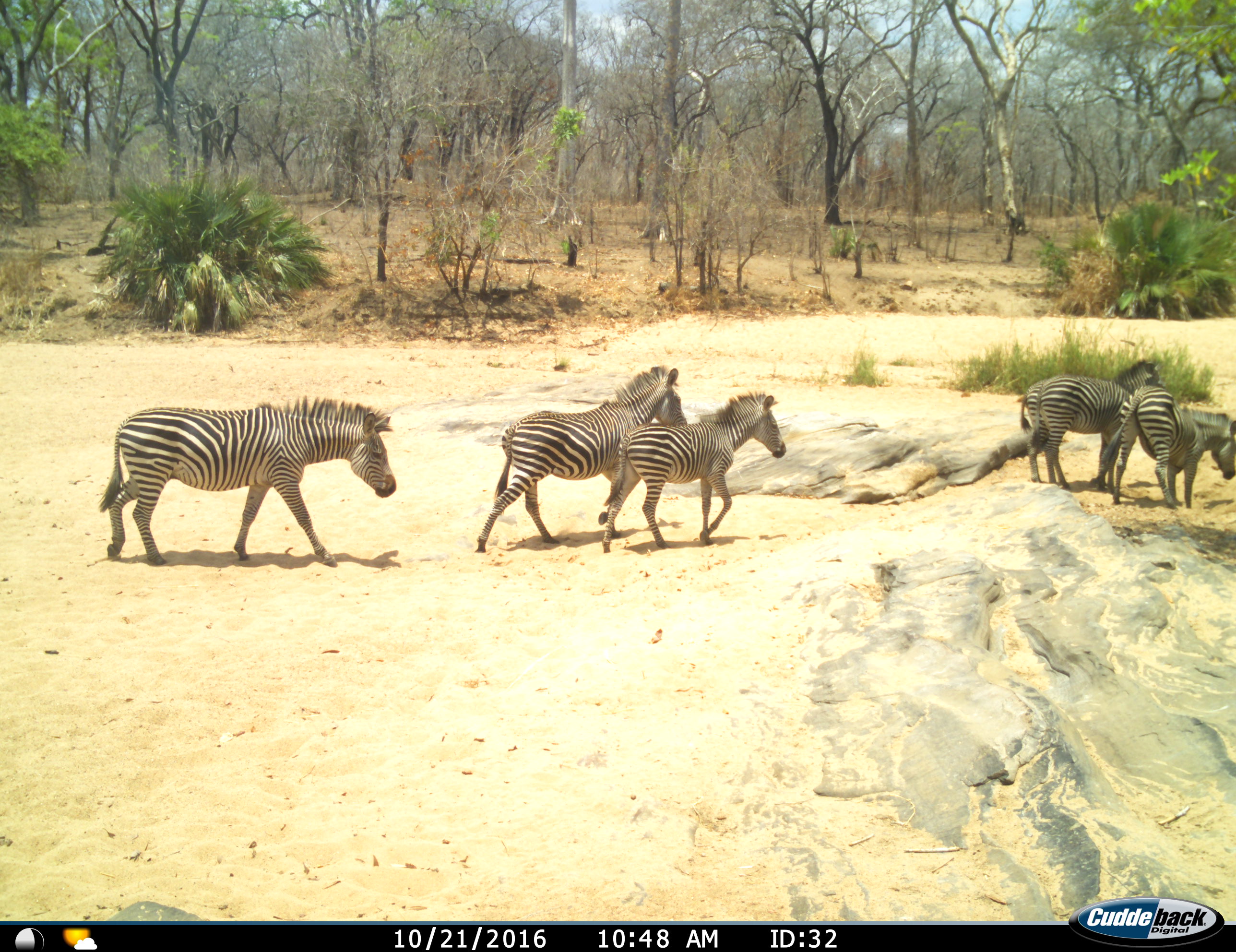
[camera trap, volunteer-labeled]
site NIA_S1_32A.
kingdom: Animalia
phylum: Chordata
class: Mammalia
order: Perissodactyla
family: Equidae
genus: Equus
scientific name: Equus quagga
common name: plains zebra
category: zebraplains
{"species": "zebraplains (plains zebra) (Equus quagga)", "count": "5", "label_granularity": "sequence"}